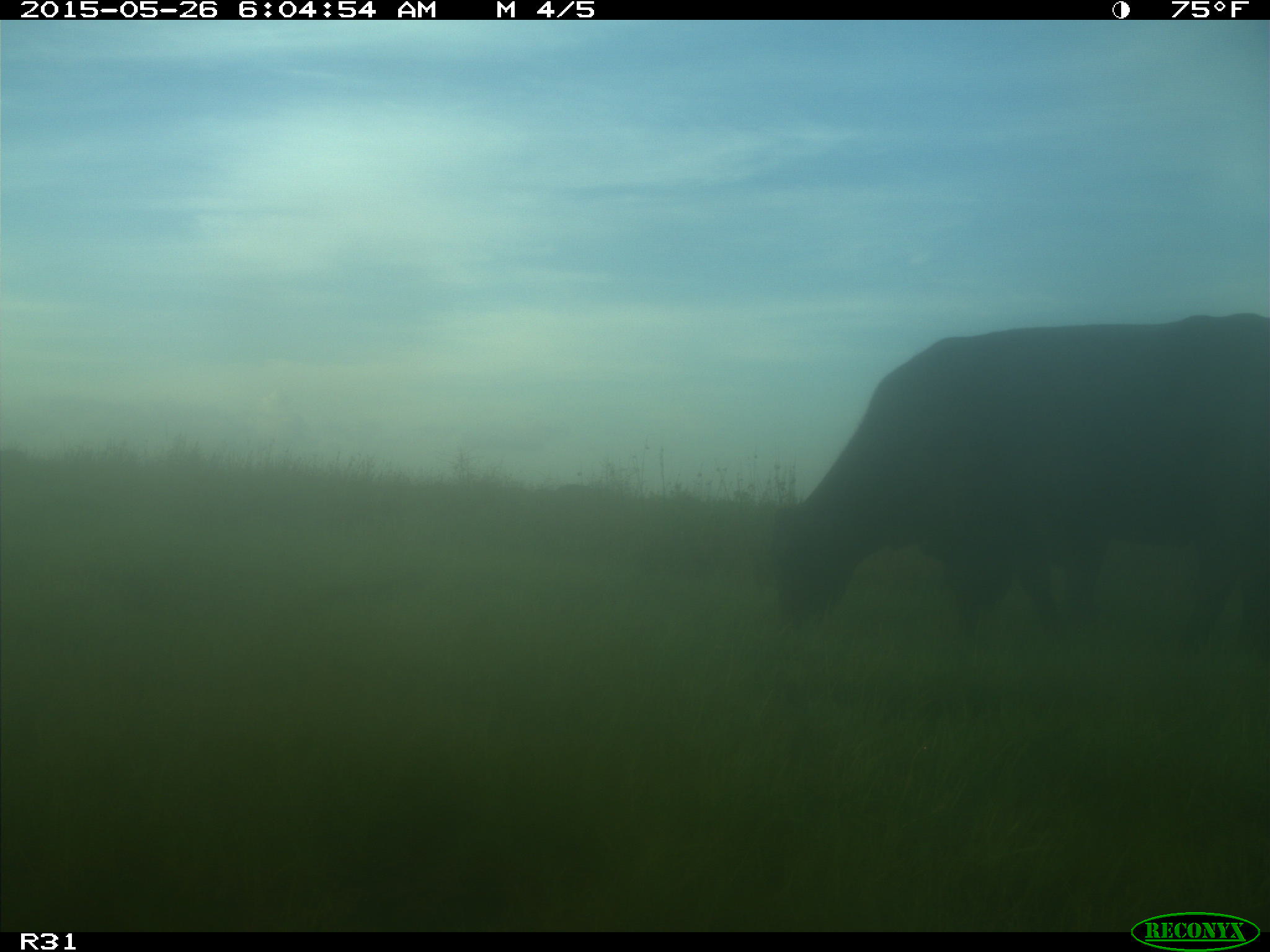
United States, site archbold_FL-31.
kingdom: Animalia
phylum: Chordata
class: Mammalia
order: Artiodactyla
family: Bovidae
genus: Bos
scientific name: Bos taurus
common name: domestic cow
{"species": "Bos taurus (domestic cow)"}